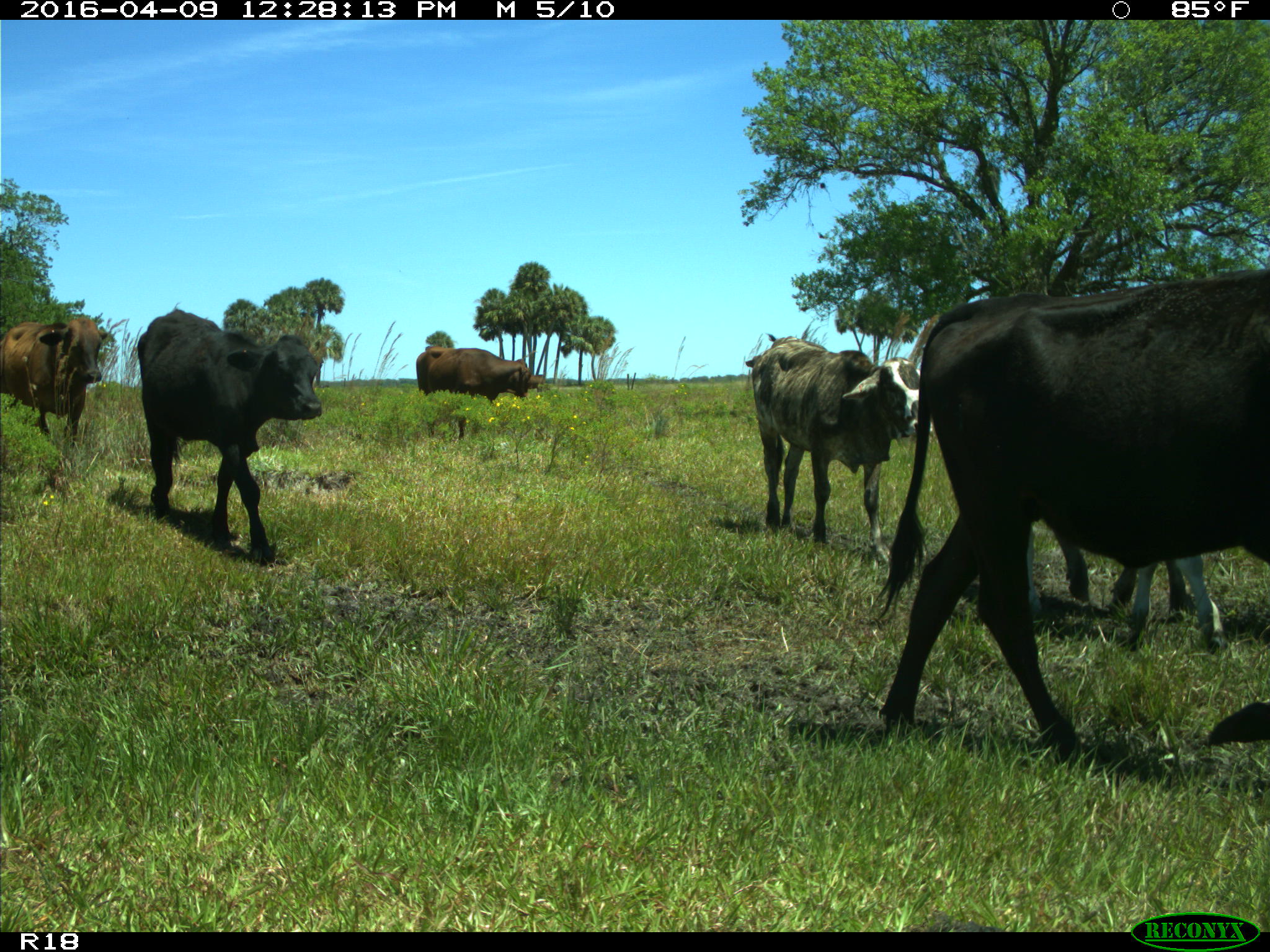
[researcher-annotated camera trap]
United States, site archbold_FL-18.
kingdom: Animalia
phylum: Chordata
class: Mammalia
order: Artiodactyla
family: Bovidae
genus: Bos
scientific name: Bos taurus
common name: domestic cow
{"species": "Bos taurus (domestic cow)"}